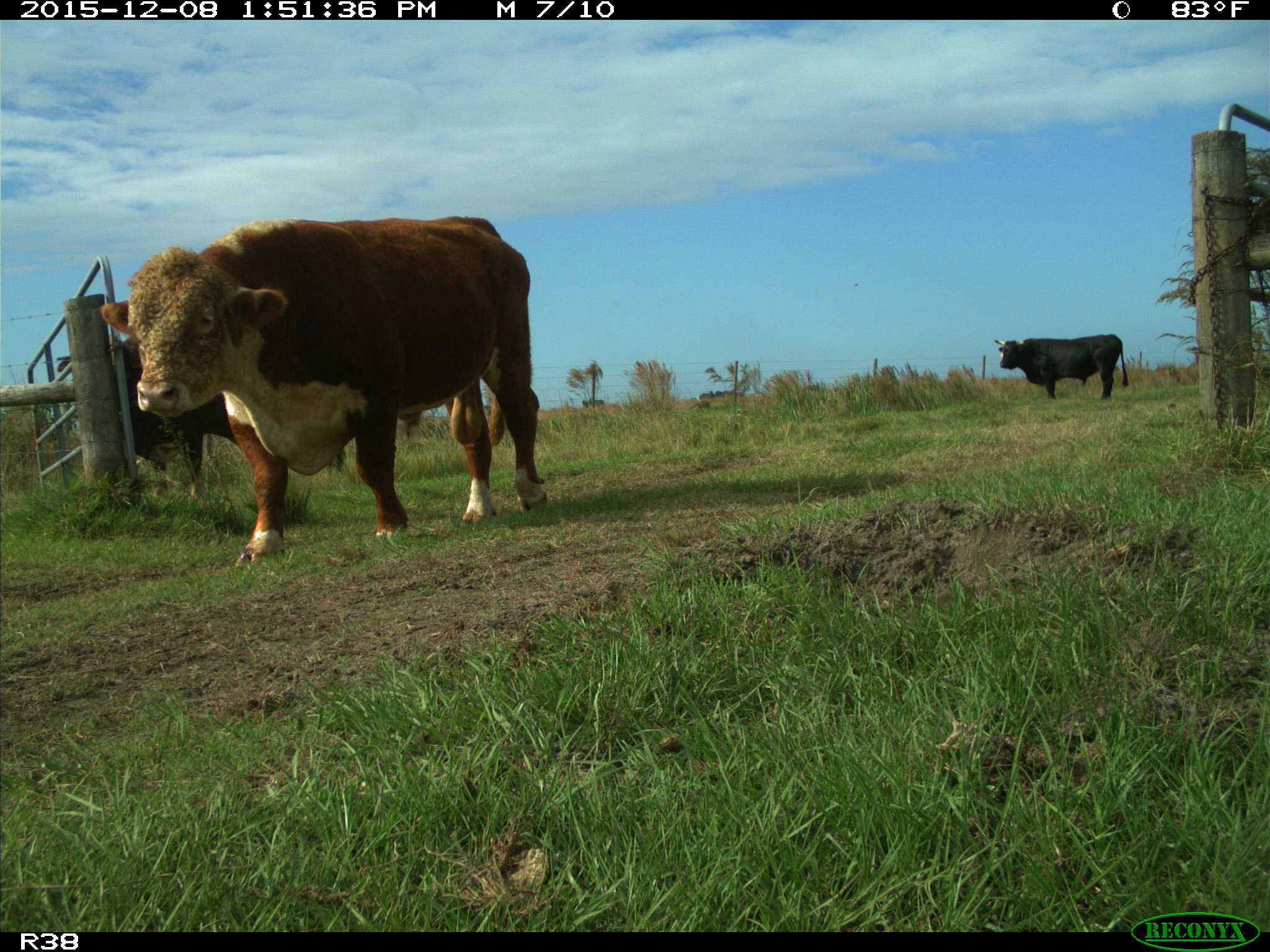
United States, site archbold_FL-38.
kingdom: Animalia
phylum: Chordata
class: Mammalia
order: Artiodactyla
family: Bovidae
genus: Bos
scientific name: Bos taurus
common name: domestic cow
Bos taurus (domestic cow).